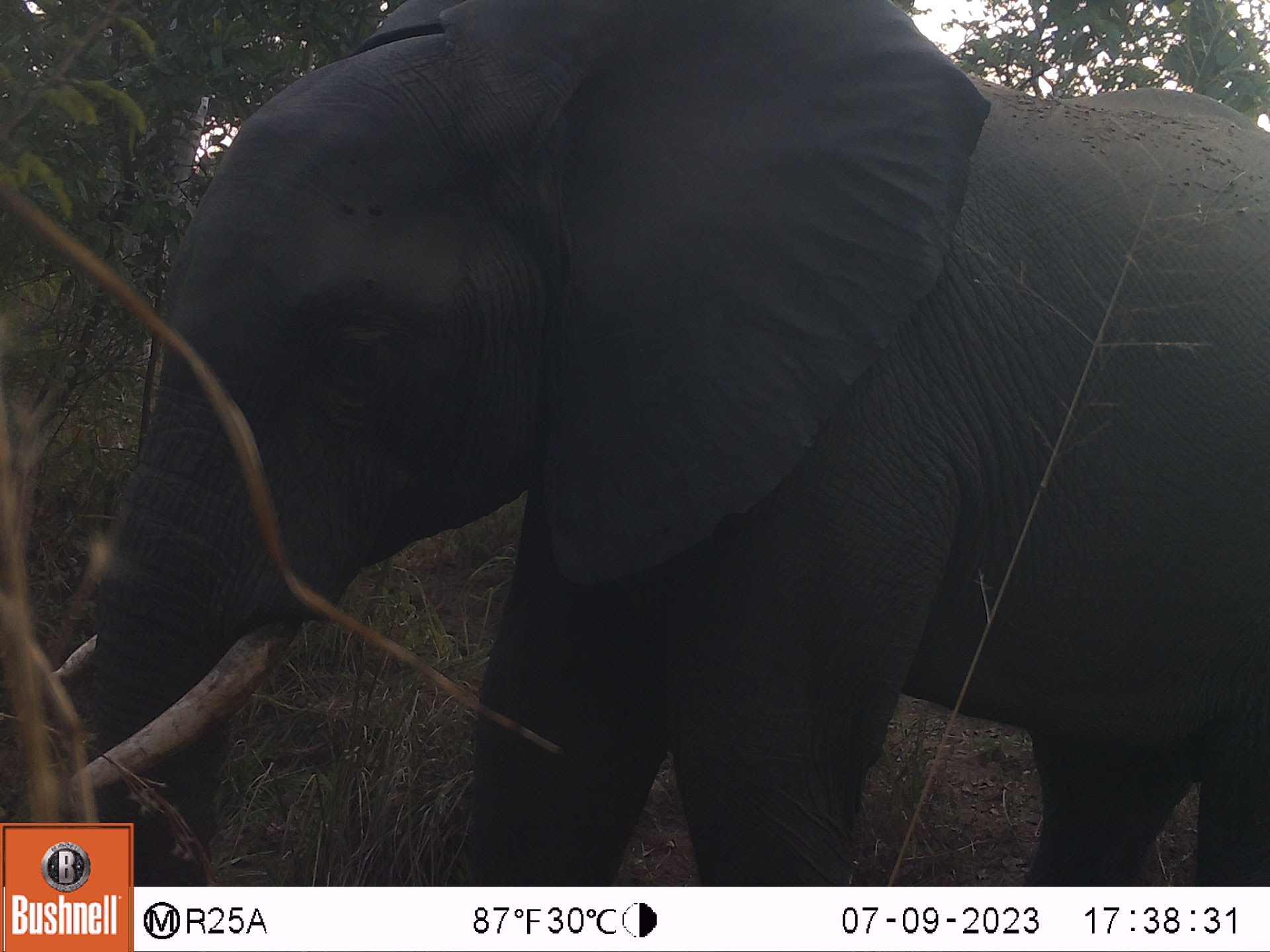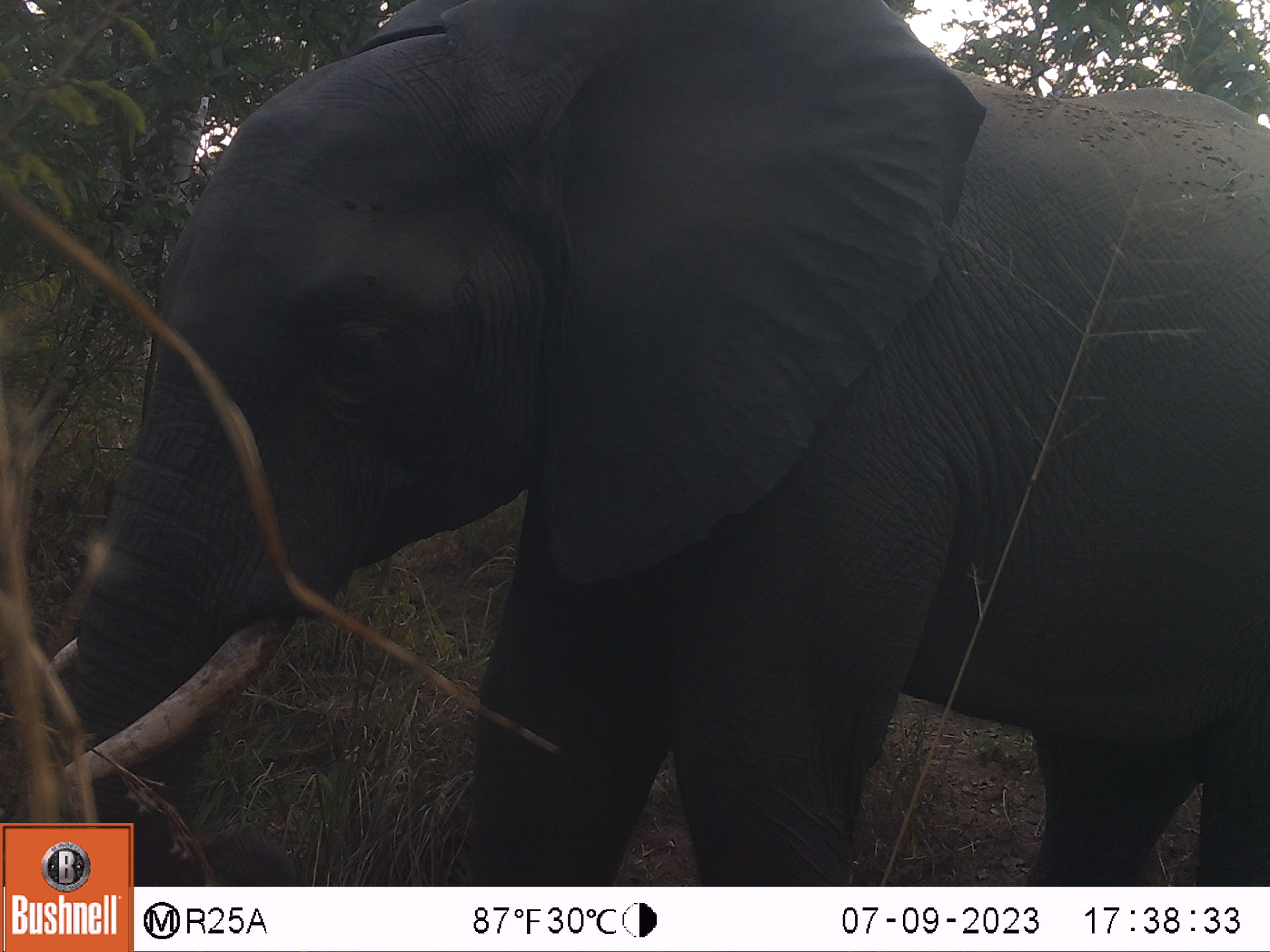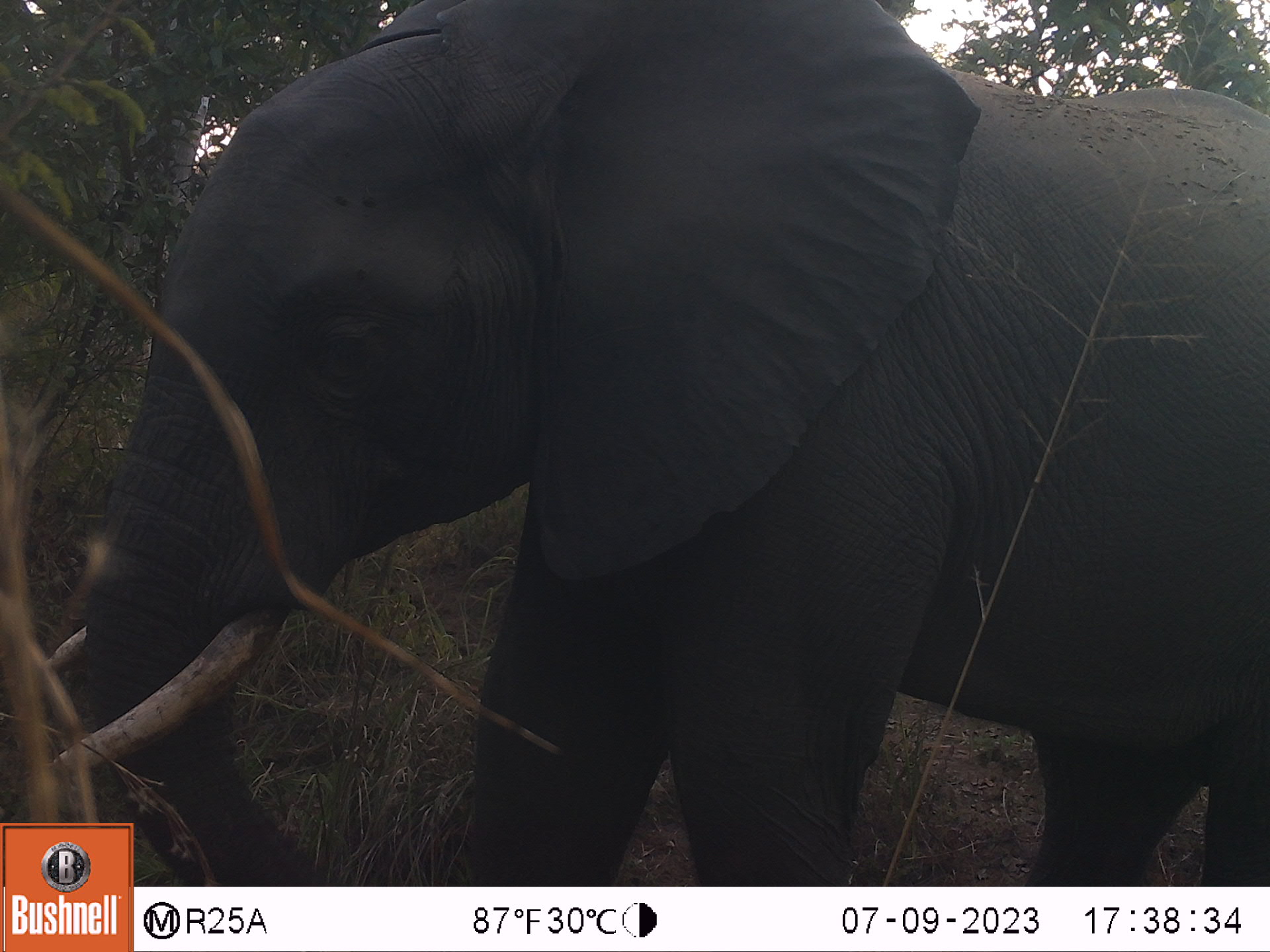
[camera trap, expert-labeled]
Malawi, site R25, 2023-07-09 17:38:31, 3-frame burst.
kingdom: Animalia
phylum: Chordata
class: Mammalia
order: Proboscidea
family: Elephantidae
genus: Loxodonta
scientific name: Loxodonta africana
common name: african savanna elephant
African savanna elephant (Loxodonta africana), count 1.